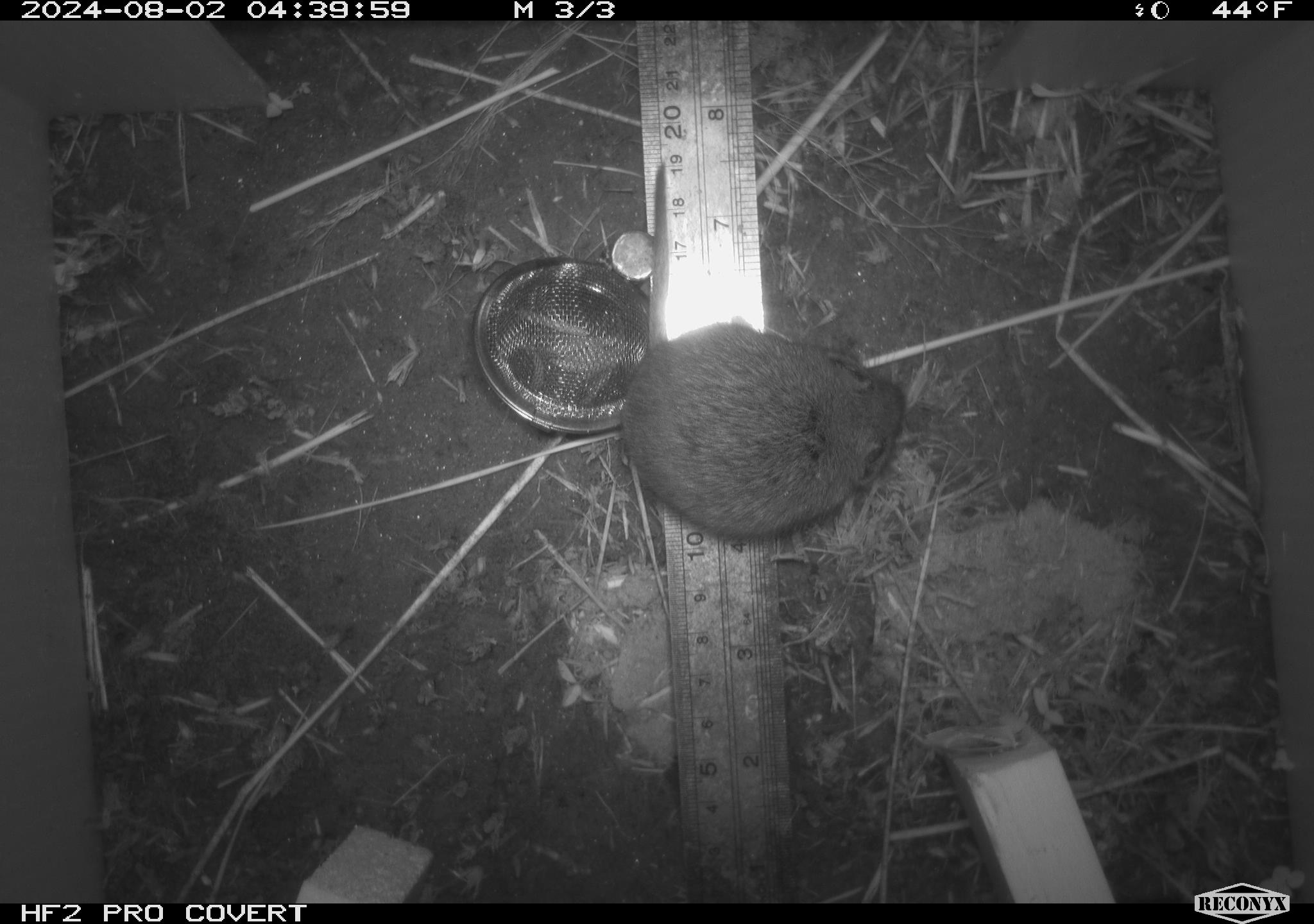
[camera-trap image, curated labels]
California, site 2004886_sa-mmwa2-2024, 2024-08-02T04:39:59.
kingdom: Animalia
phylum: Chordata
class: Mammalia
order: Rodentia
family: Cricetidae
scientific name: Arvicolinae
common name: voles, lemmings, and muskrats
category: arvicolinae subfamily